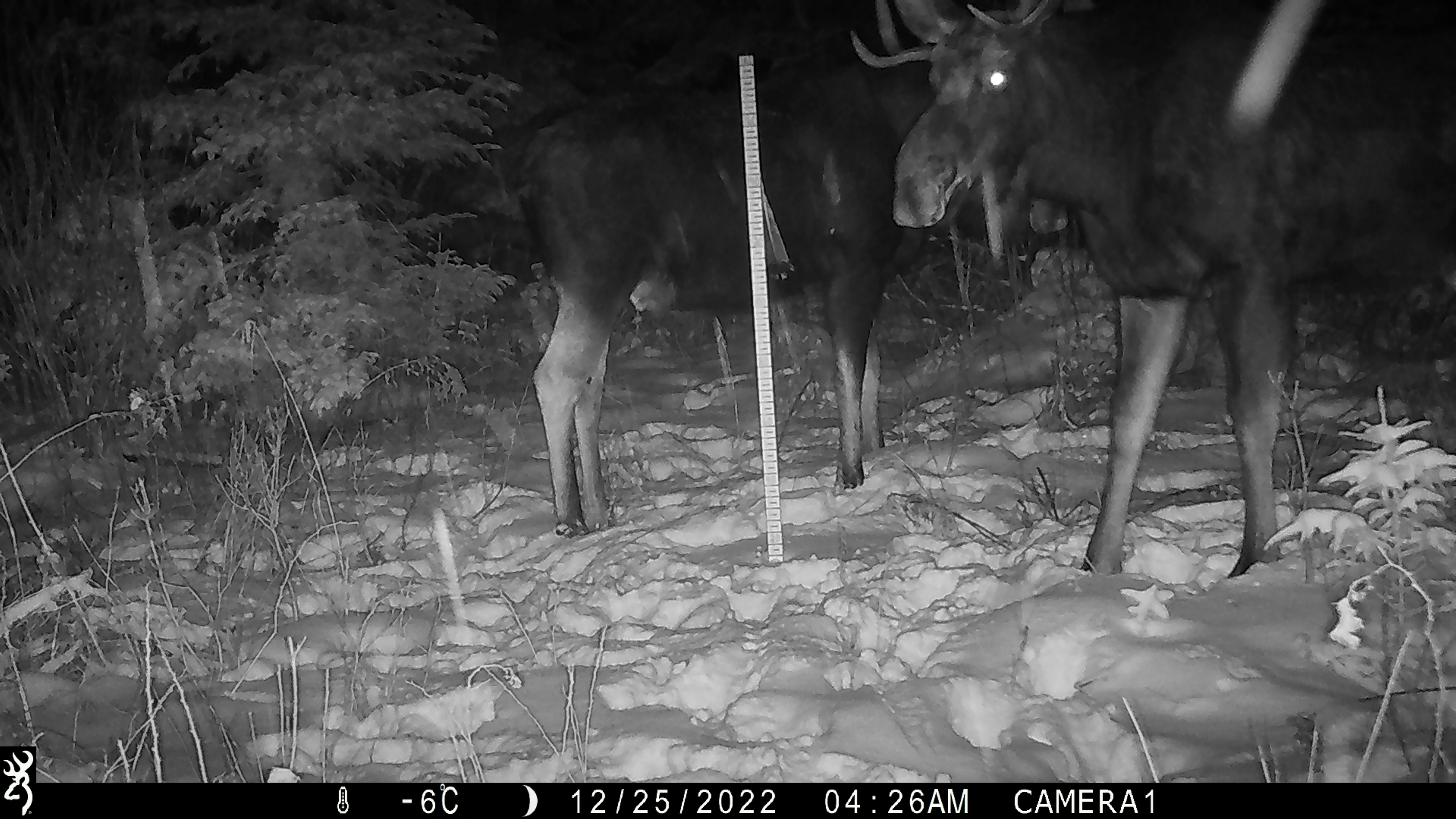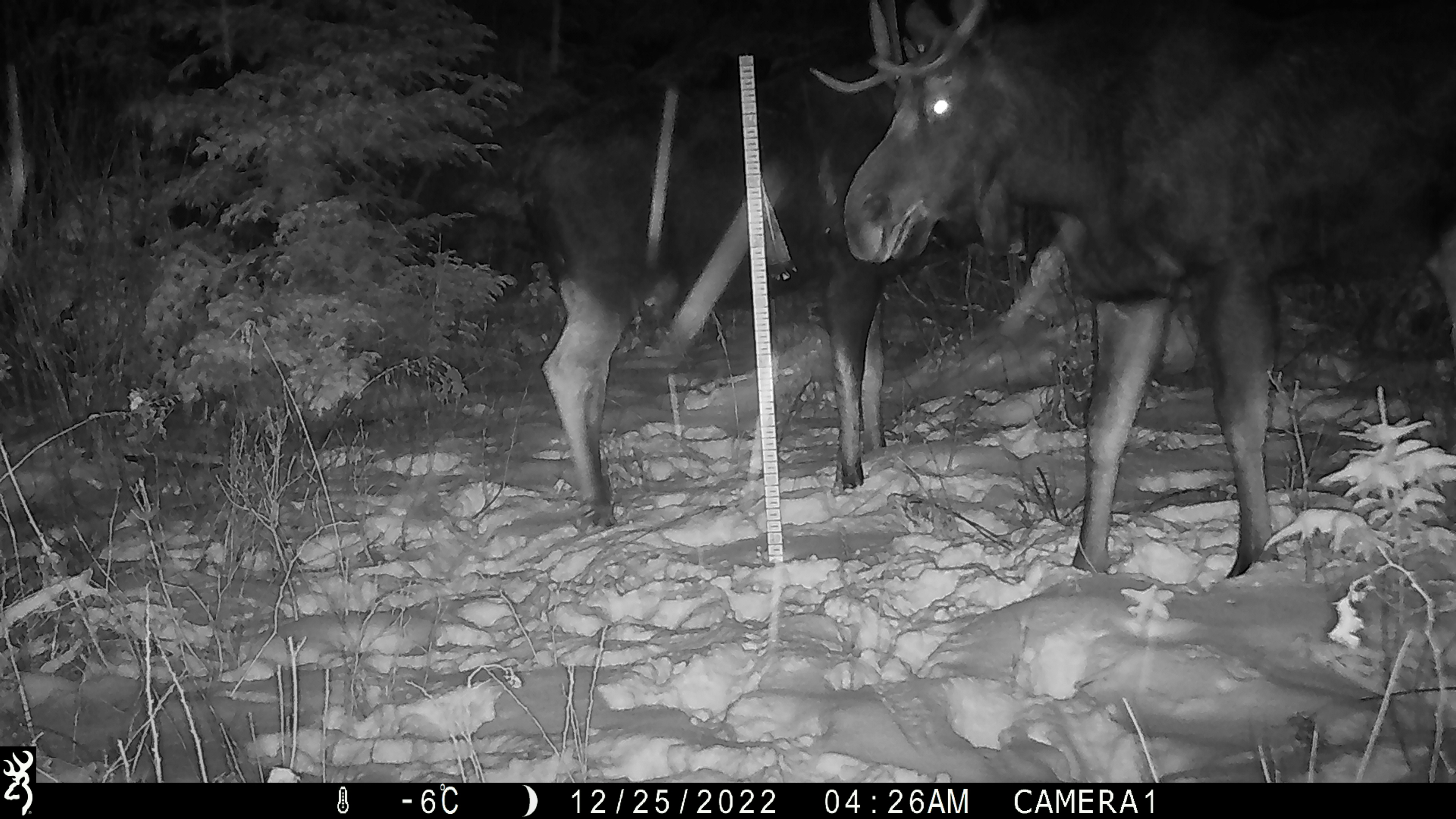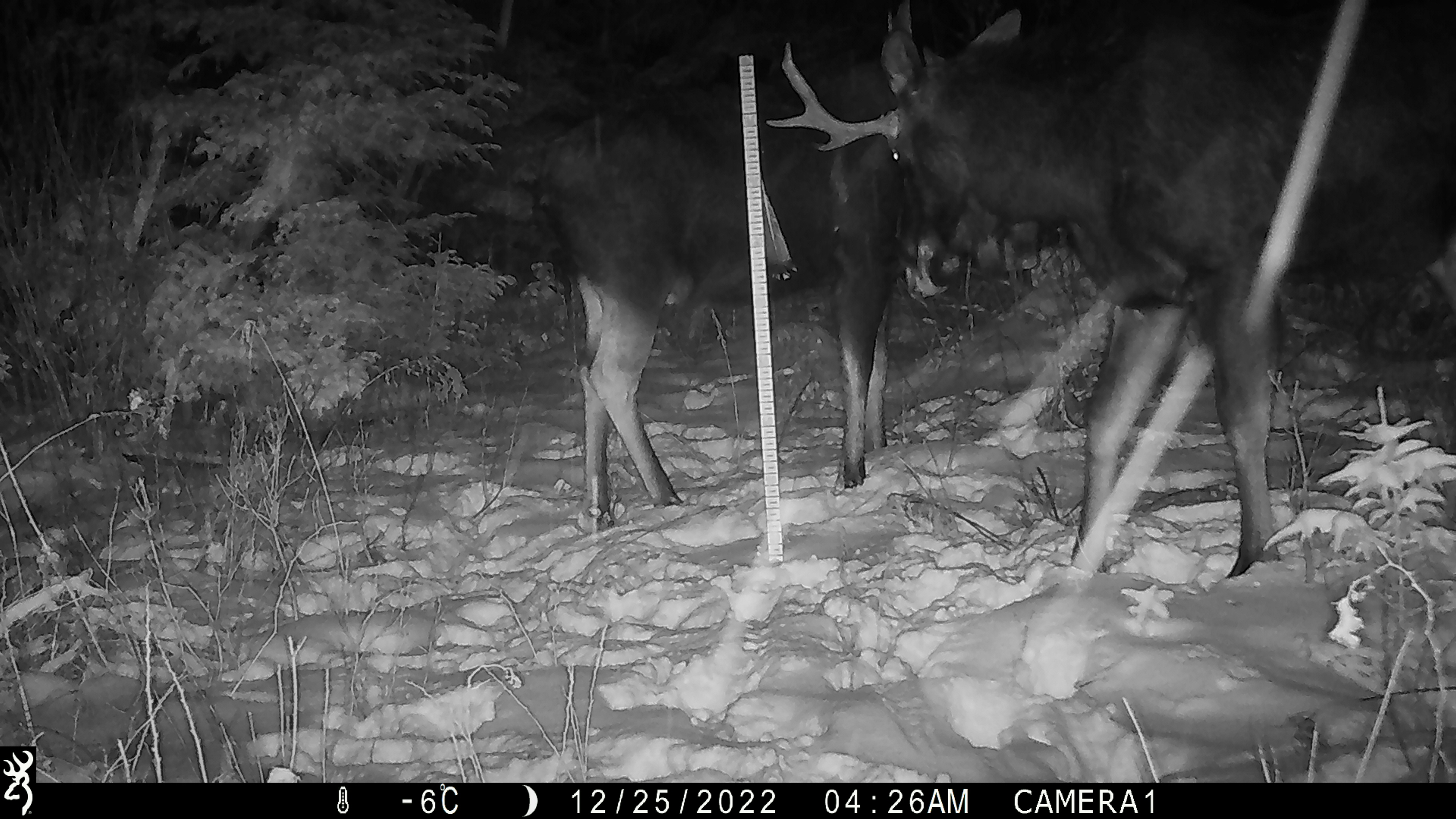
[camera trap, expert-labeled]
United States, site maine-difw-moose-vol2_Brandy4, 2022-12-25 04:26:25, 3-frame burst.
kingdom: Animalia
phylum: Chordata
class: Mammalia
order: Artiodactyla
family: Cervidae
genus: Alces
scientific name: Alces alces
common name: moose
Moose (Alces alces).